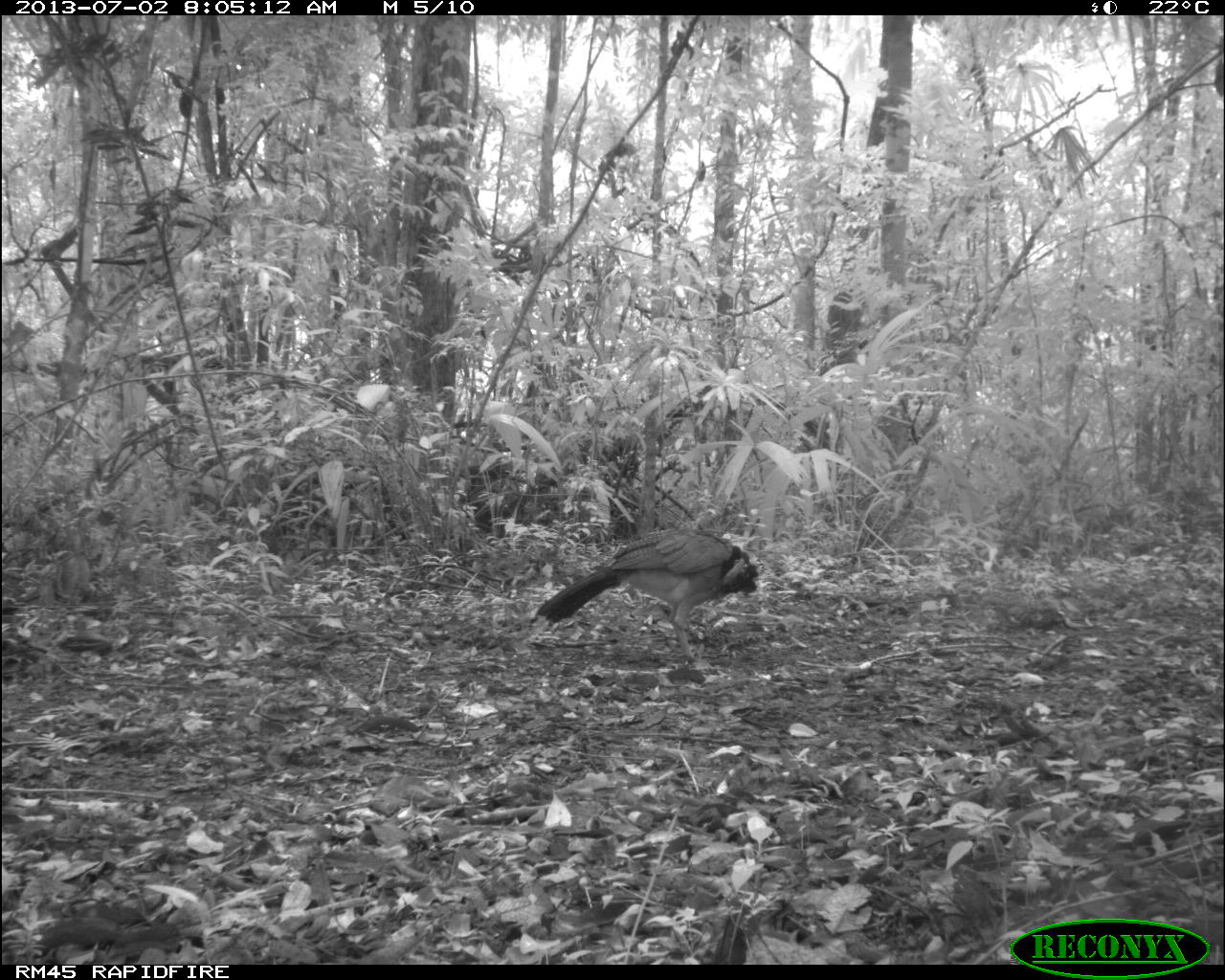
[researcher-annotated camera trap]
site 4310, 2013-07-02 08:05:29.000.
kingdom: Animalia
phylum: Chordata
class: Aves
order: Galliformes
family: Cracidae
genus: Crax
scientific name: Crax rubra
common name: great curassow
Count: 1.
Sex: female.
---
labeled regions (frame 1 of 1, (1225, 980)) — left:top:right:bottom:
crax rubra: 535:530:758:666